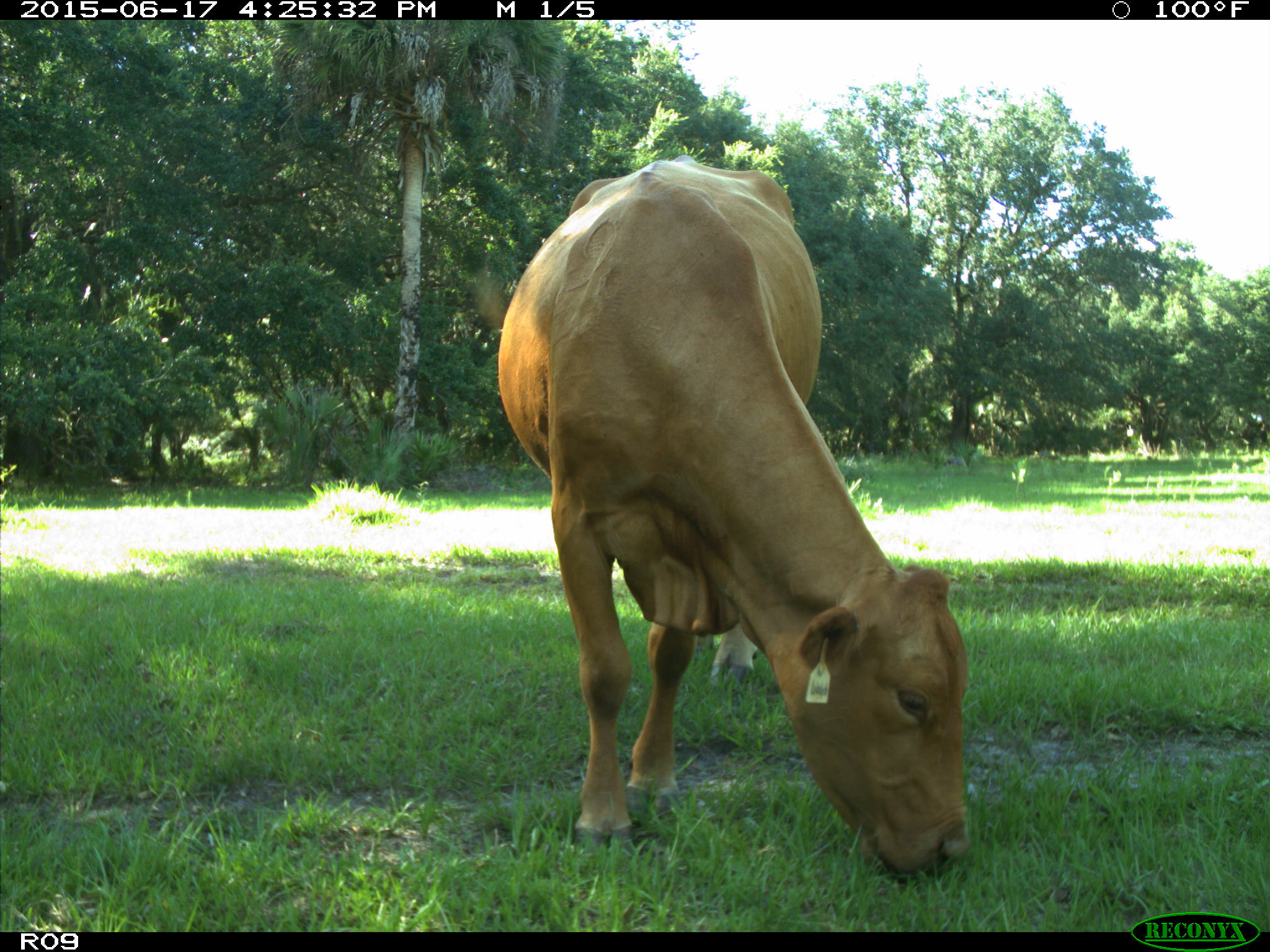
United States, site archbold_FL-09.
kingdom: Animalia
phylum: Chordata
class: Mammalia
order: Artiodactyla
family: Bovidae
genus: Bos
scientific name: Bos taurus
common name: domestic cow